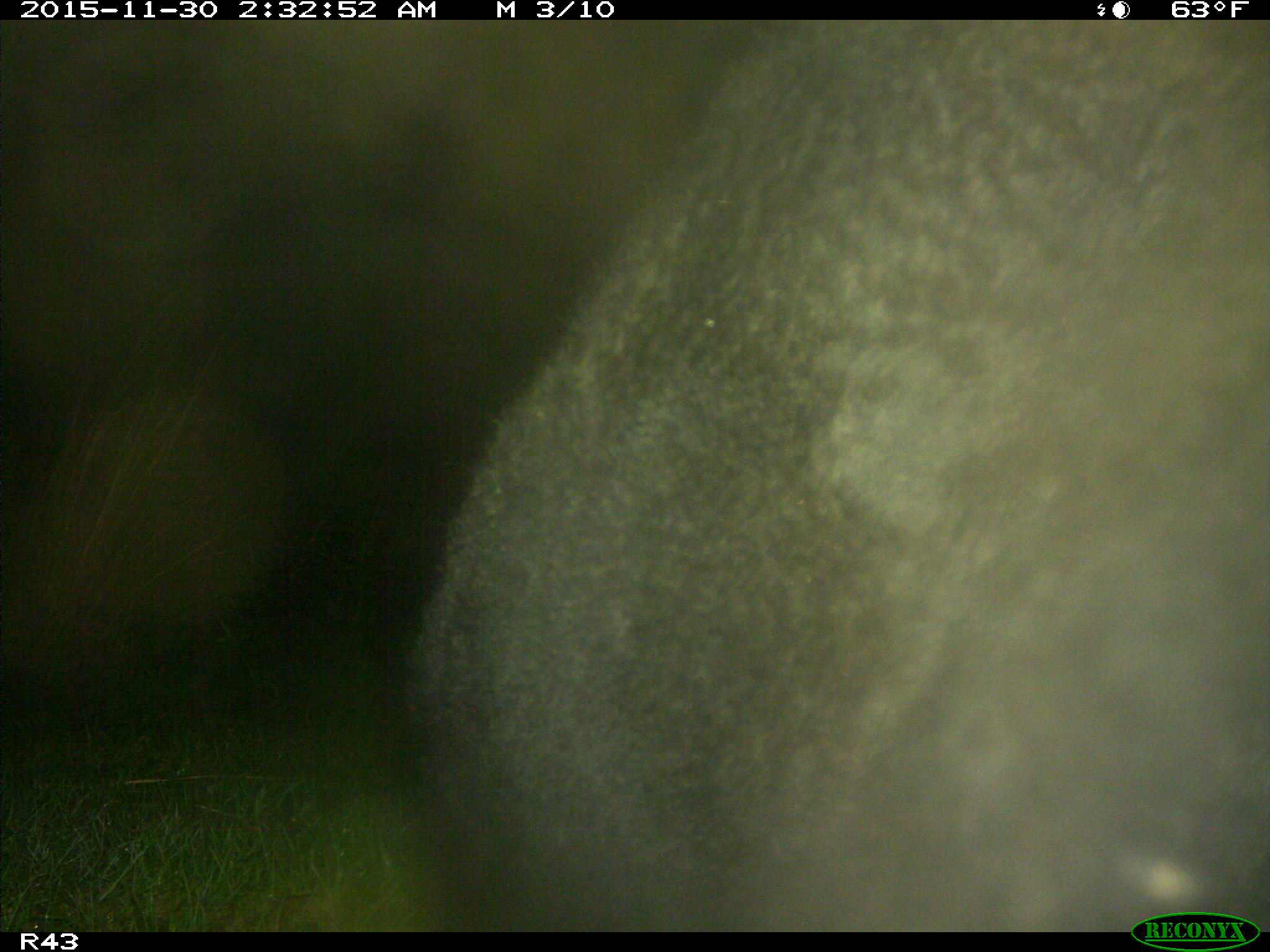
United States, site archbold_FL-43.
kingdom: Animalia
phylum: Chordata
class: Mammalia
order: Artiodactyla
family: Bovidae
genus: Bos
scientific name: Bos taurus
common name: domestic cow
Bos taurus (domestic cow).